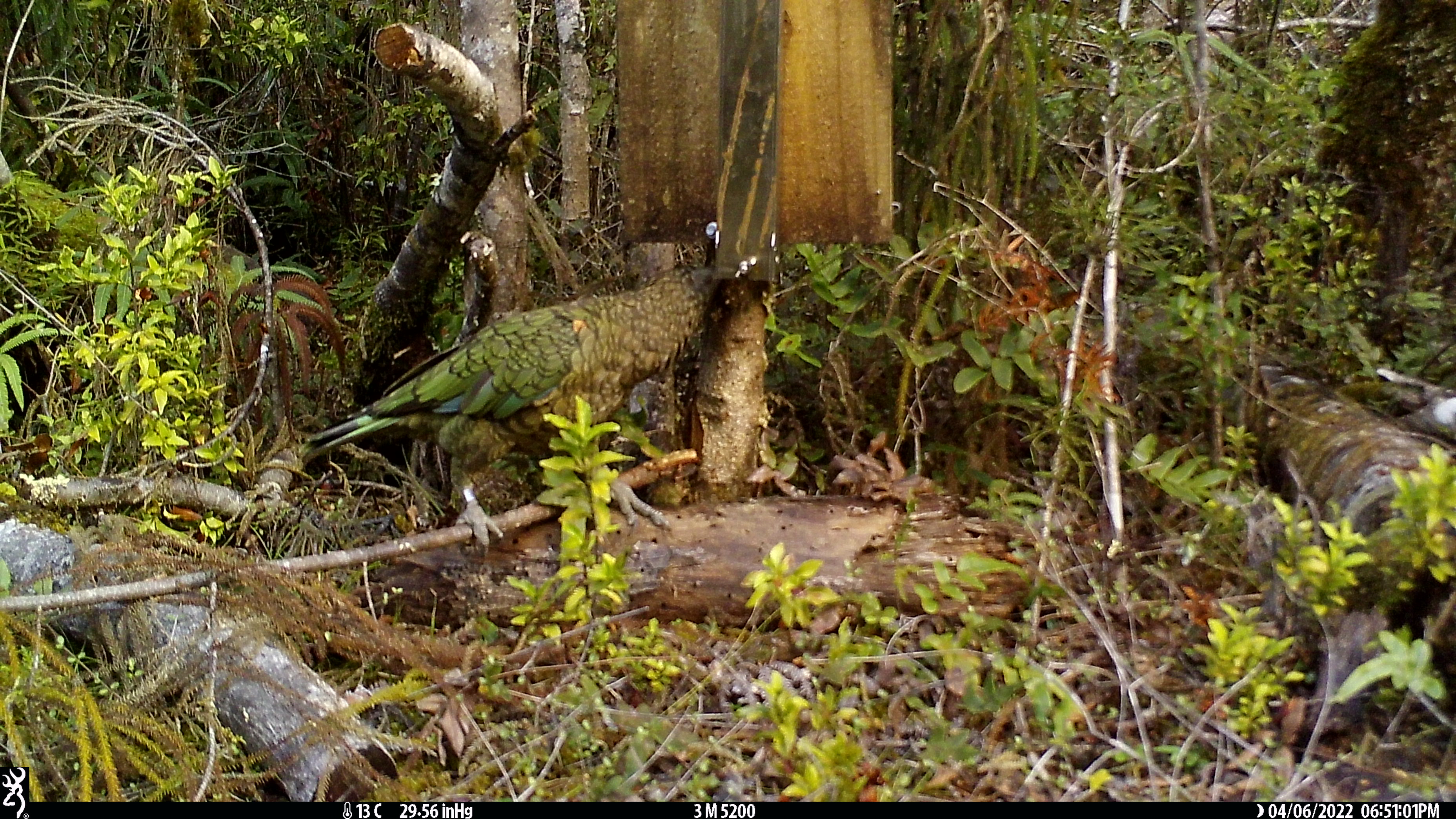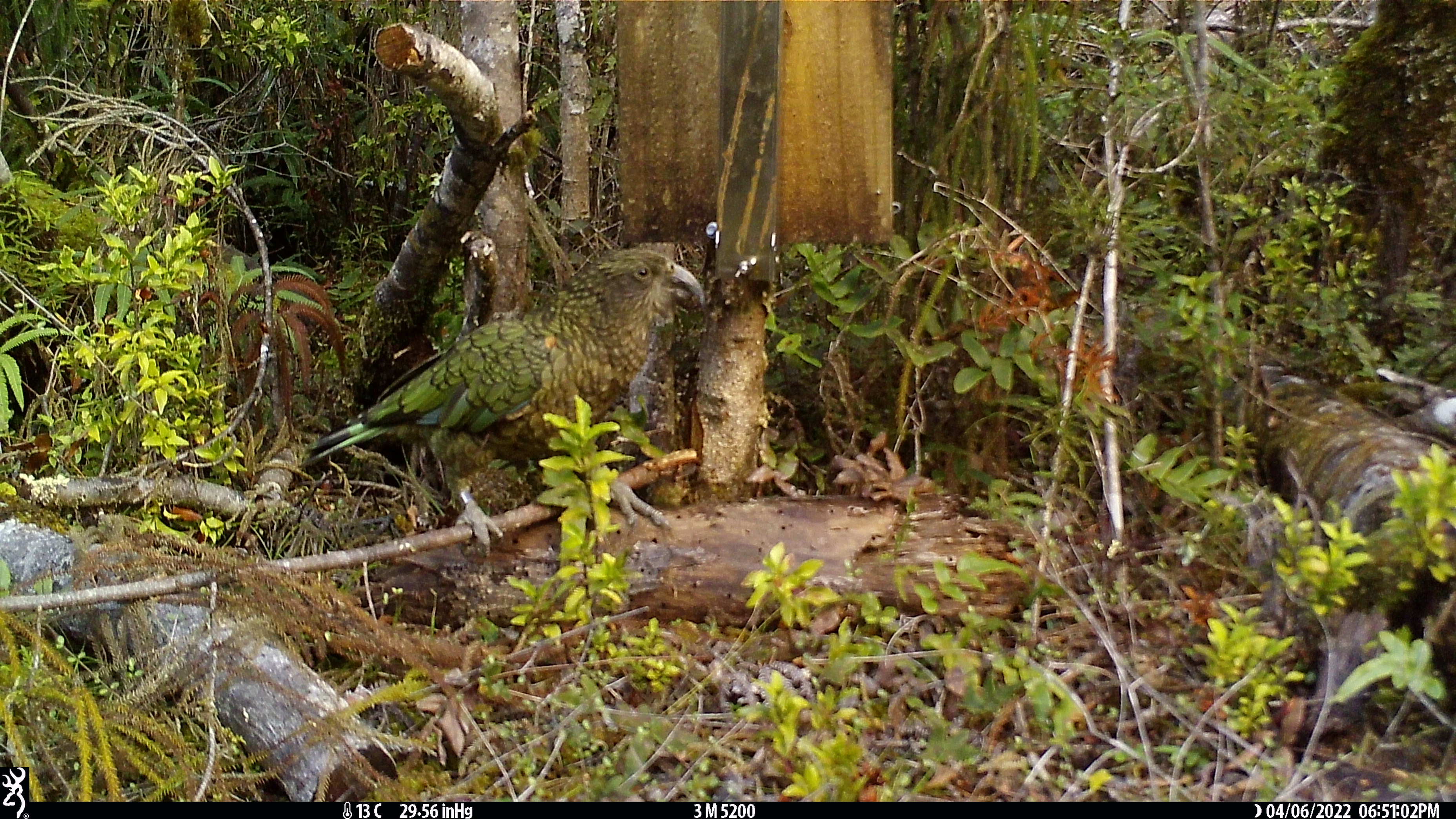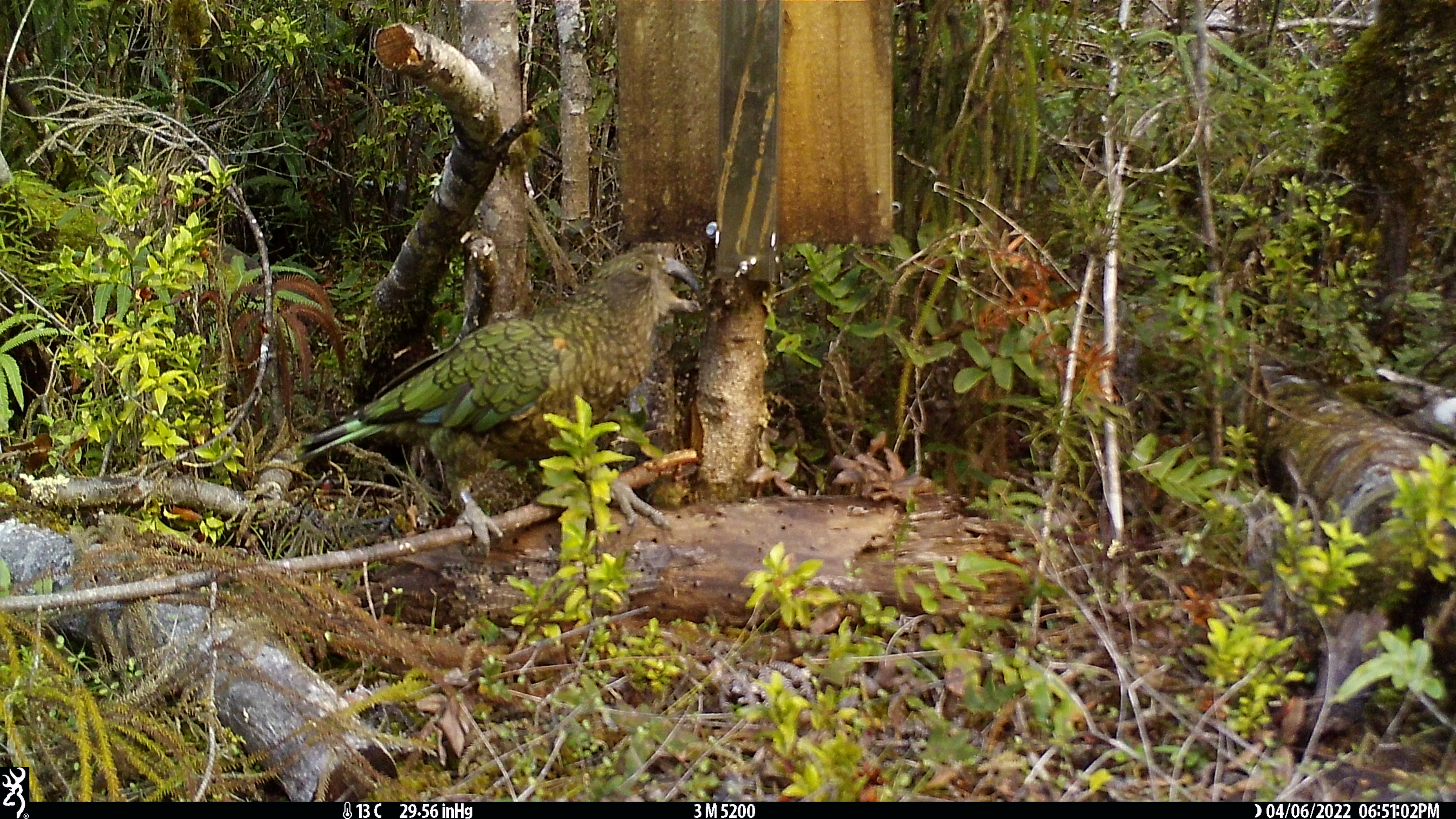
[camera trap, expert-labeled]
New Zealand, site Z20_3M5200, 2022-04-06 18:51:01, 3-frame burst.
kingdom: Animalia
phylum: Chordata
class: Aves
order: Psittaciformes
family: Strigopidae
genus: Nestor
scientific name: Nestor notabilis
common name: kea